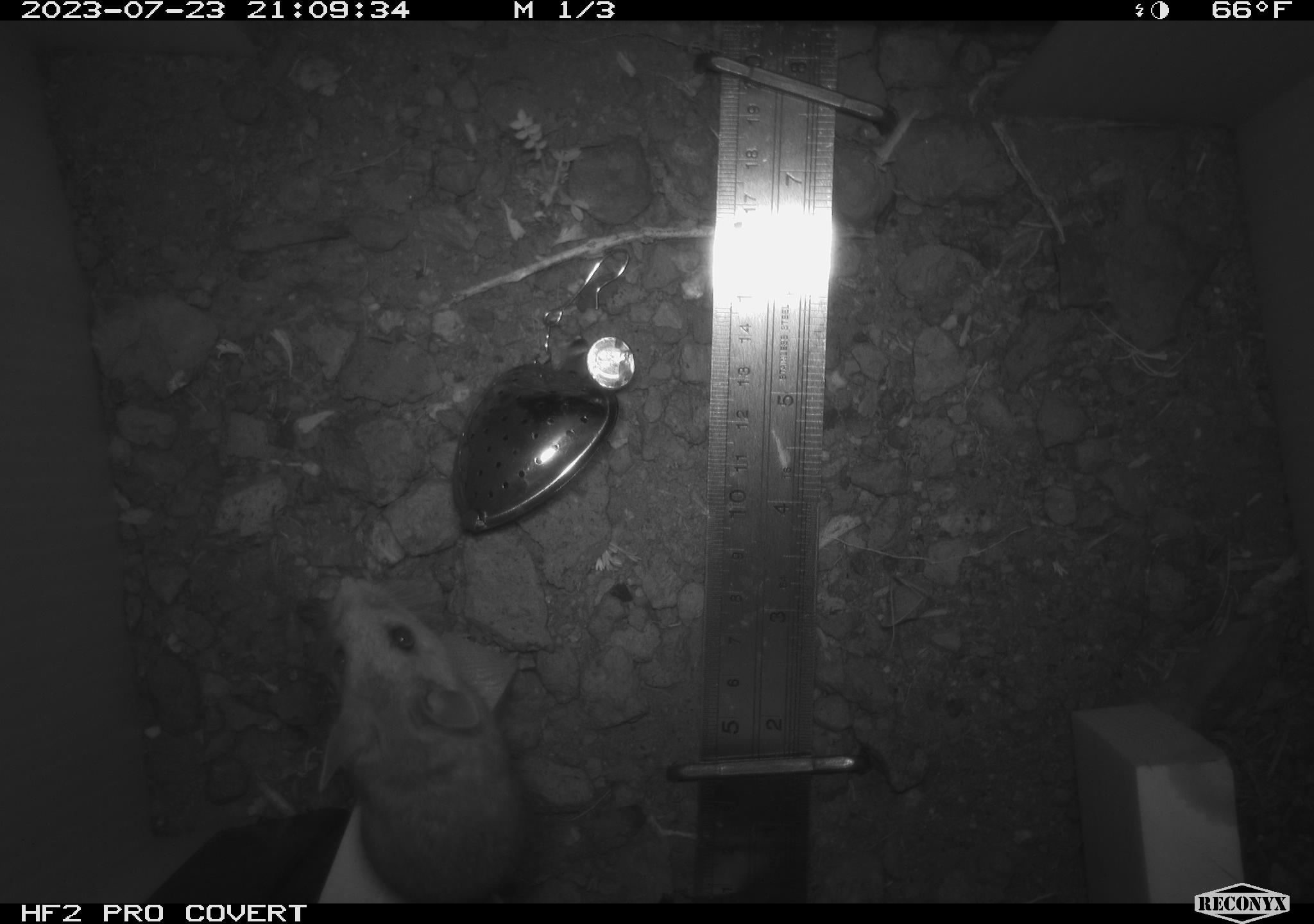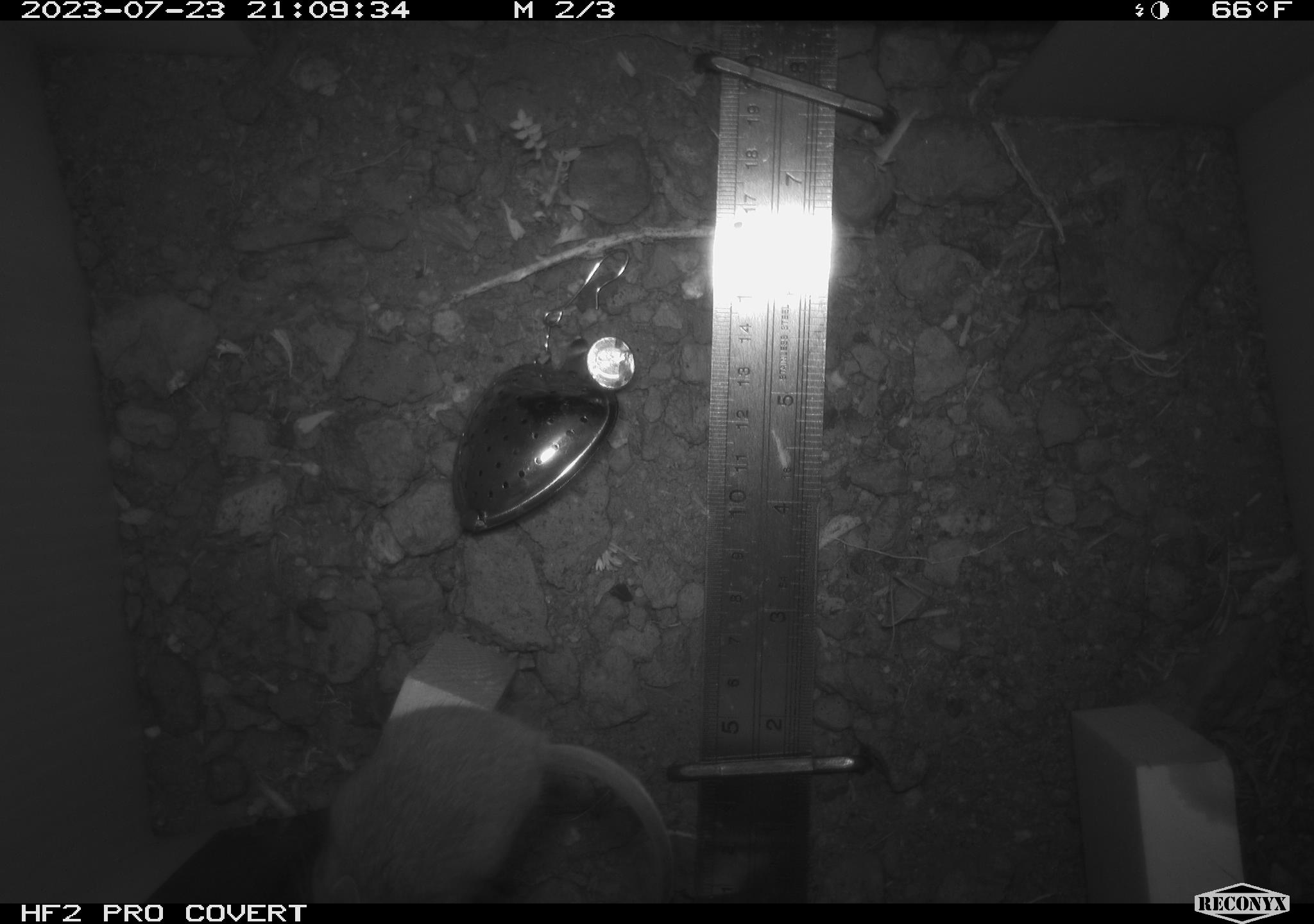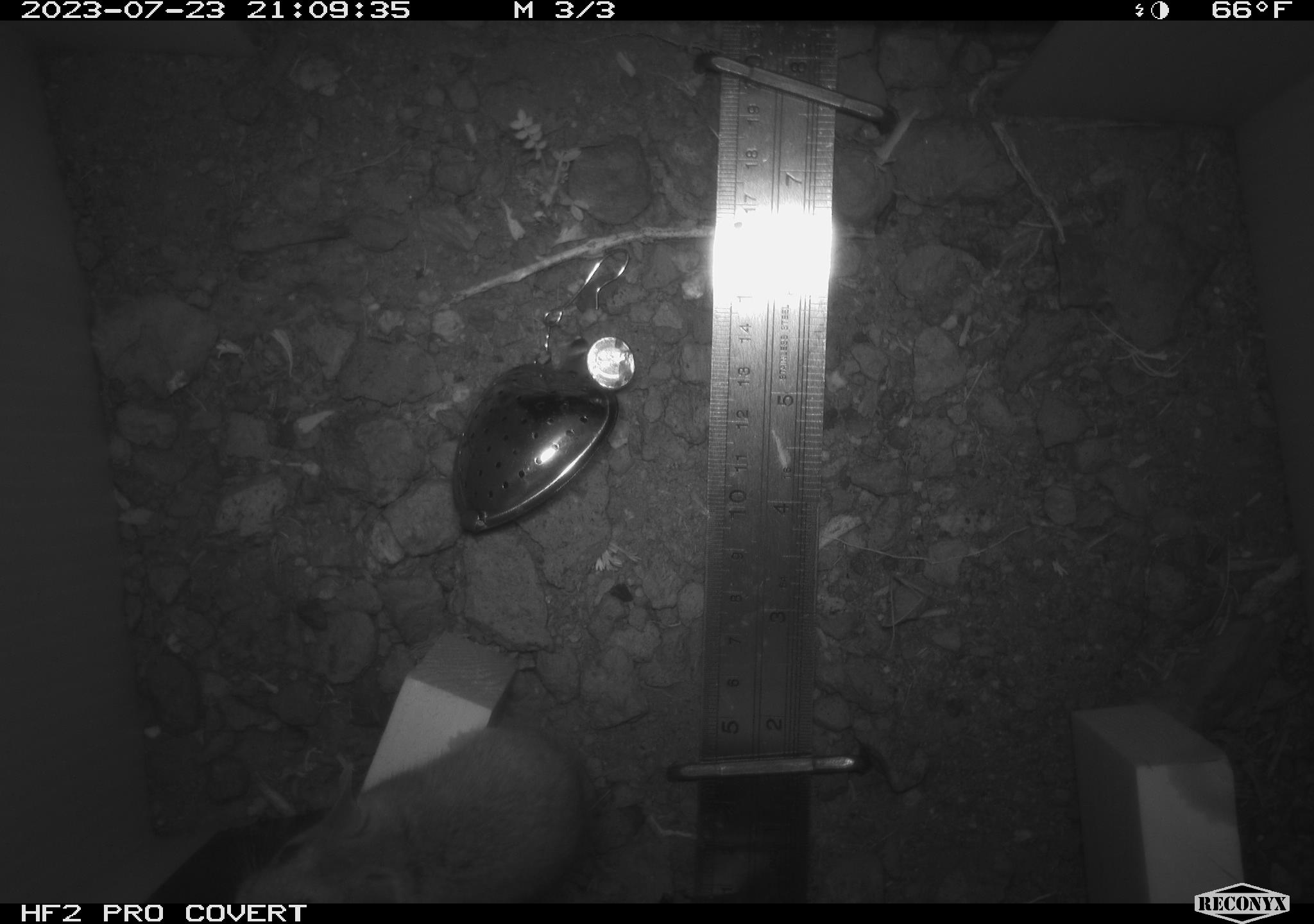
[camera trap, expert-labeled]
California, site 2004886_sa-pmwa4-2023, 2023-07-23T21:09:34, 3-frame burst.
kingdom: Animalia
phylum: Chordata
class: Mammalia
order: Rodentia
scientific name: Rodentia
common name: mouse species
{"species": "mouse species (Rodentia)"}